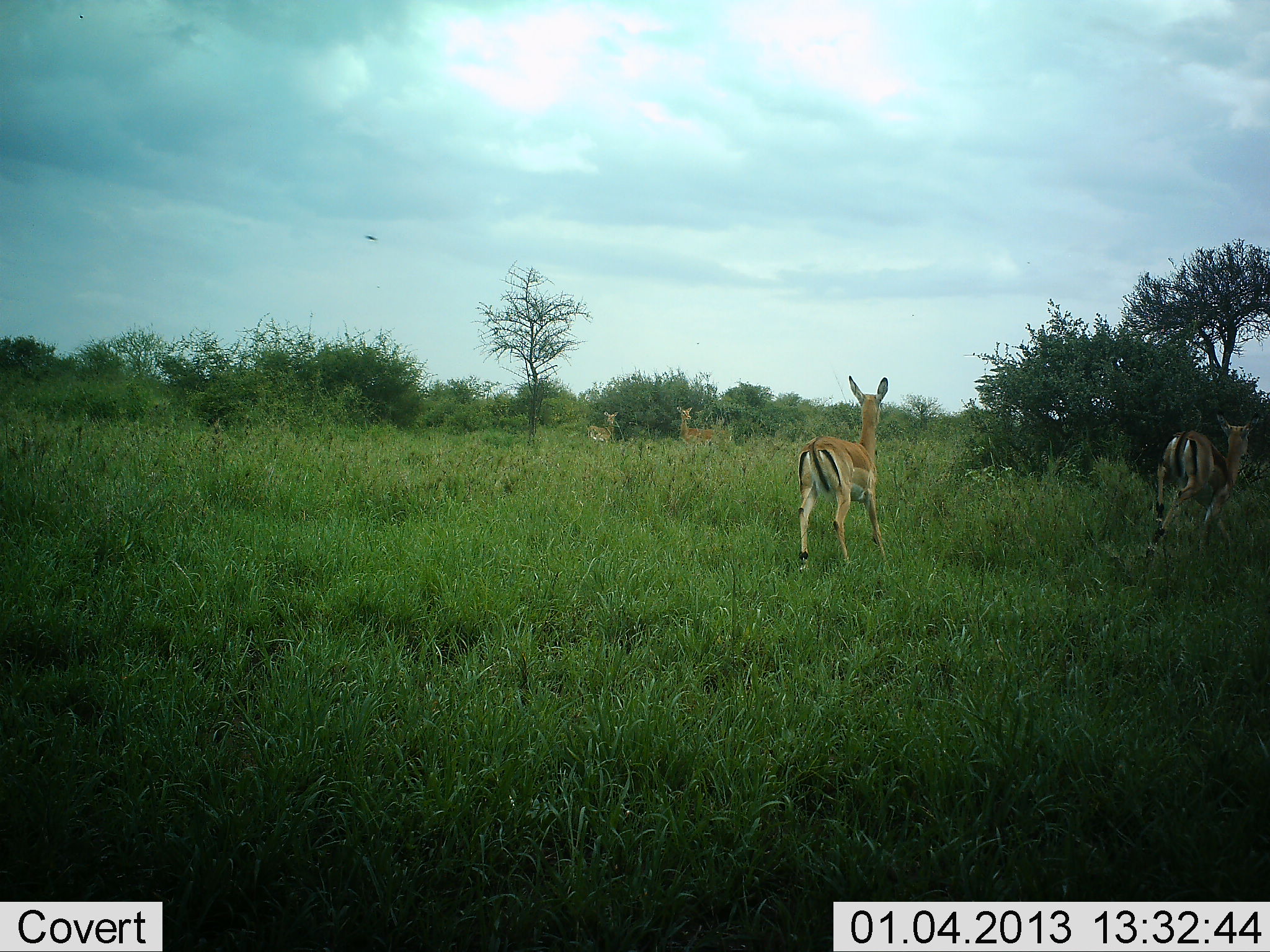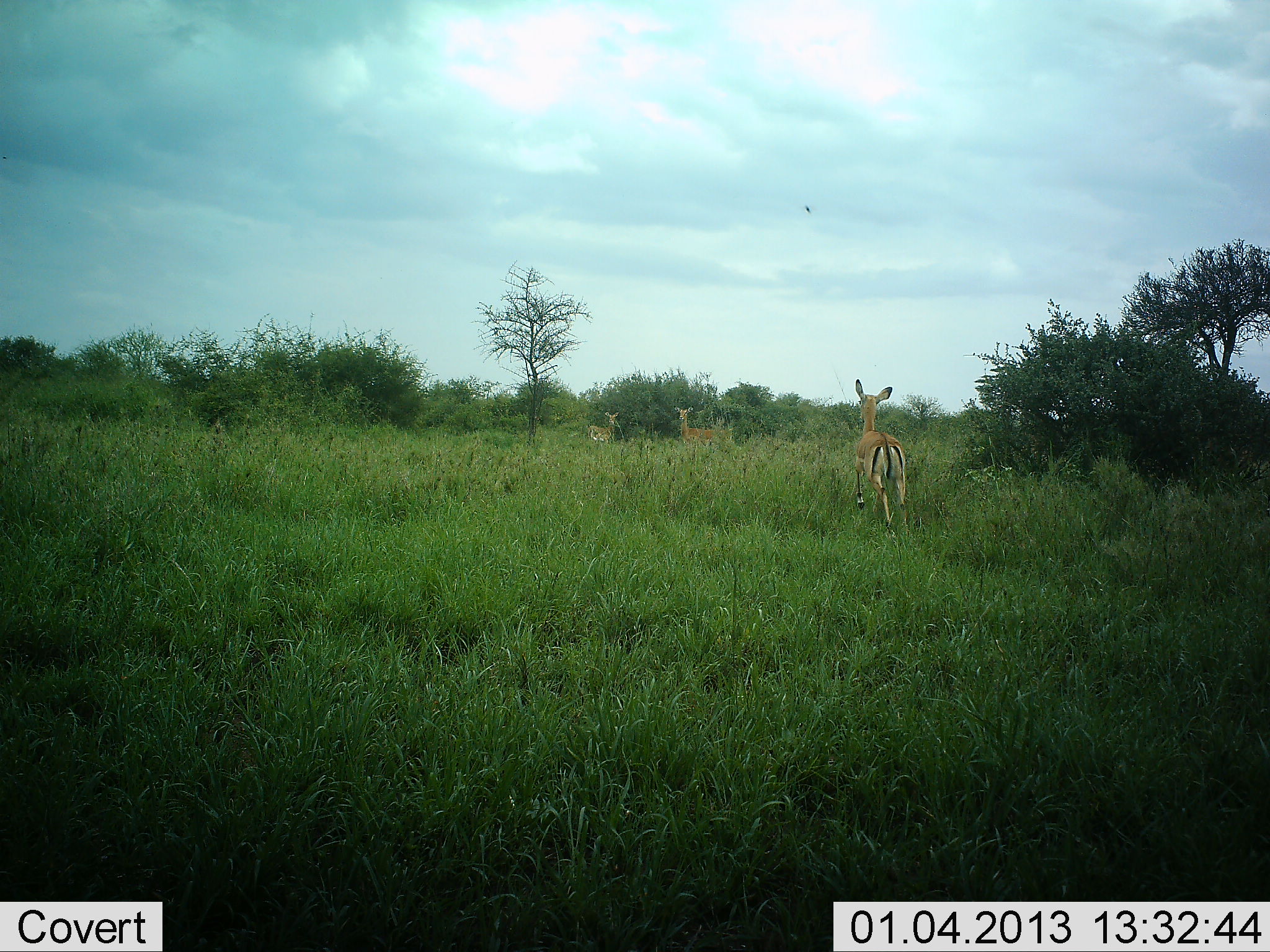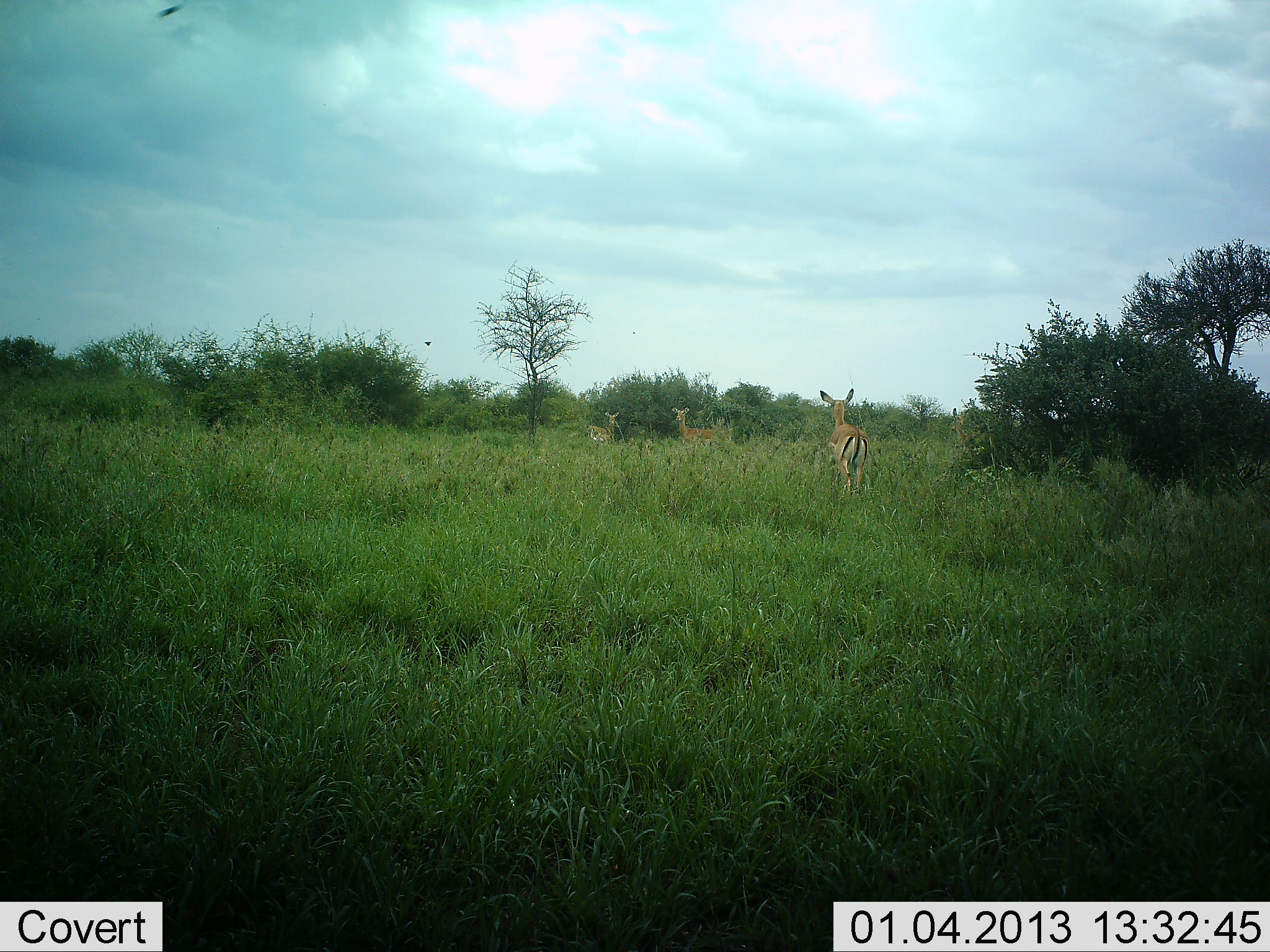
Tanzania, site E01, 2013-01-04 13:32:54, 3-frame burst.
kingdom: Animalia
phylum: Chordata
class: Mammalia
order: Artiodactyla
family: Bovidae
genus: Aepyceros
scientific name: Aepyceros melampus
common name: impala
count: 4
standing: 87%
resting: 0%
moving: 93%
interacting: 0%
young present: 0%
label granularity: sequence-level